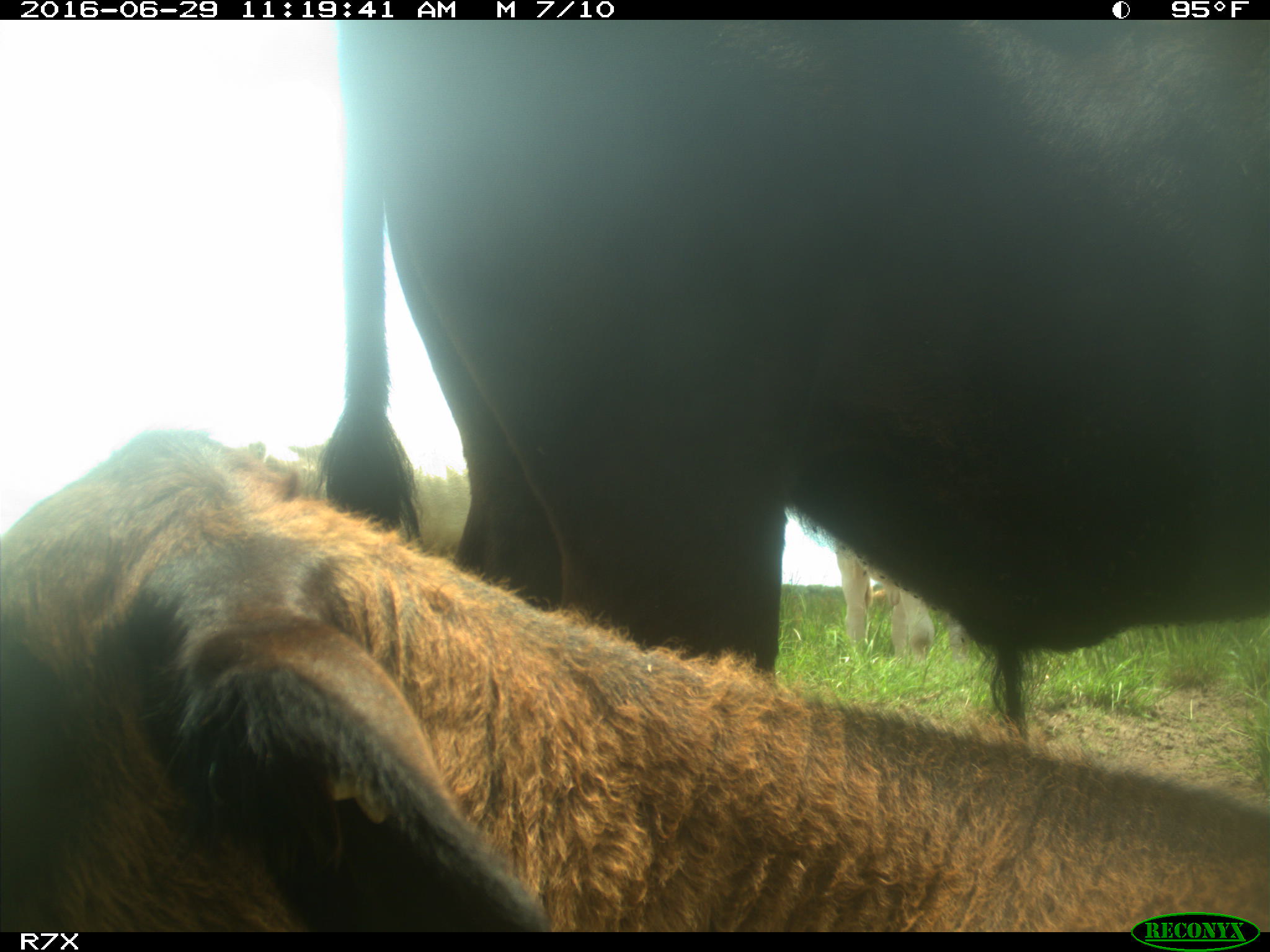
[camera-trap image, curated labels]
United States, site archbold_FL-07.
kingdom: Animalia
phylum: Chordata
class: Mammalia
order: Artiodactyla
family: Bovidae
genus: Bos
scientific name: Bos taurus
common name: domestic cow